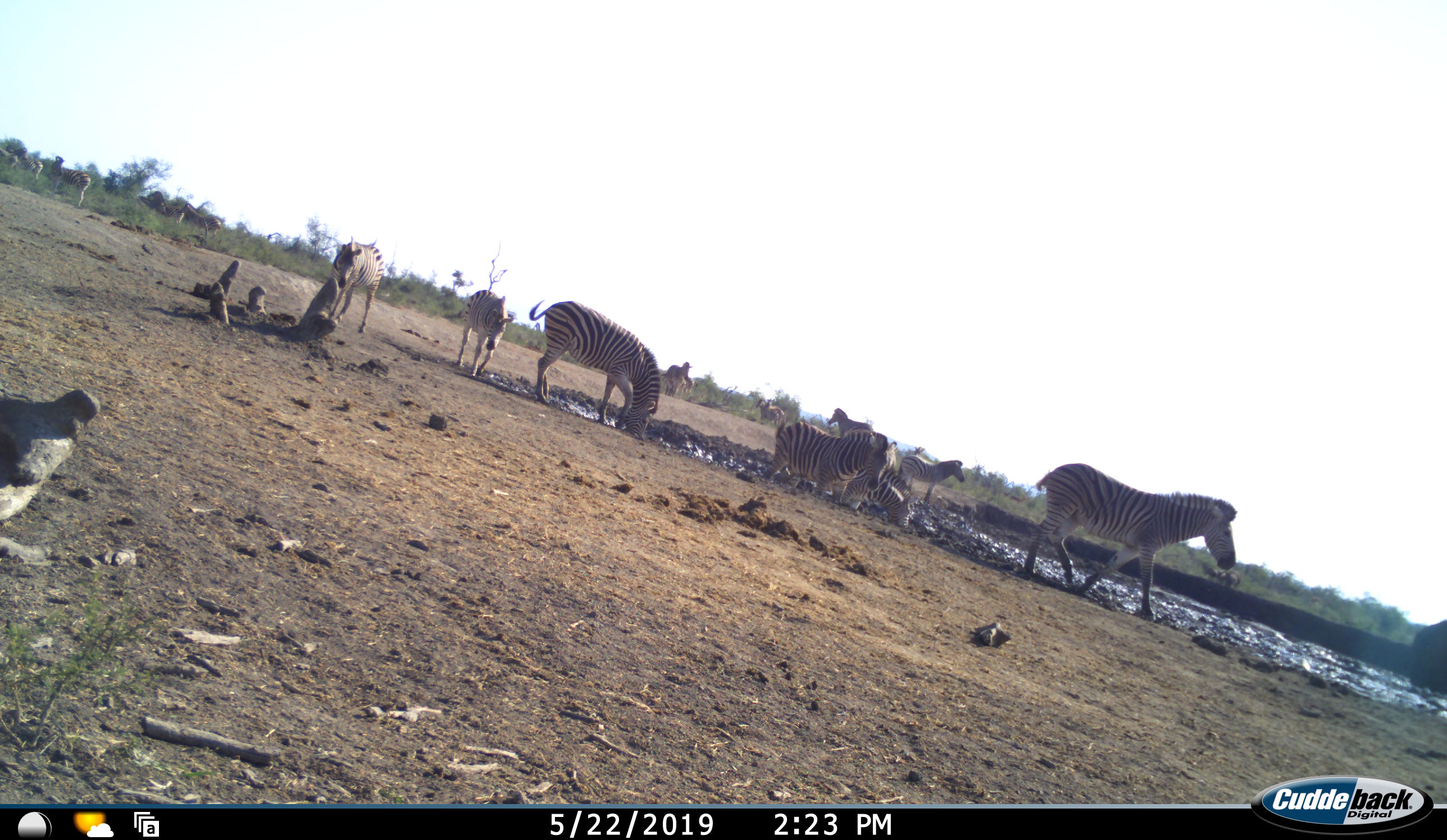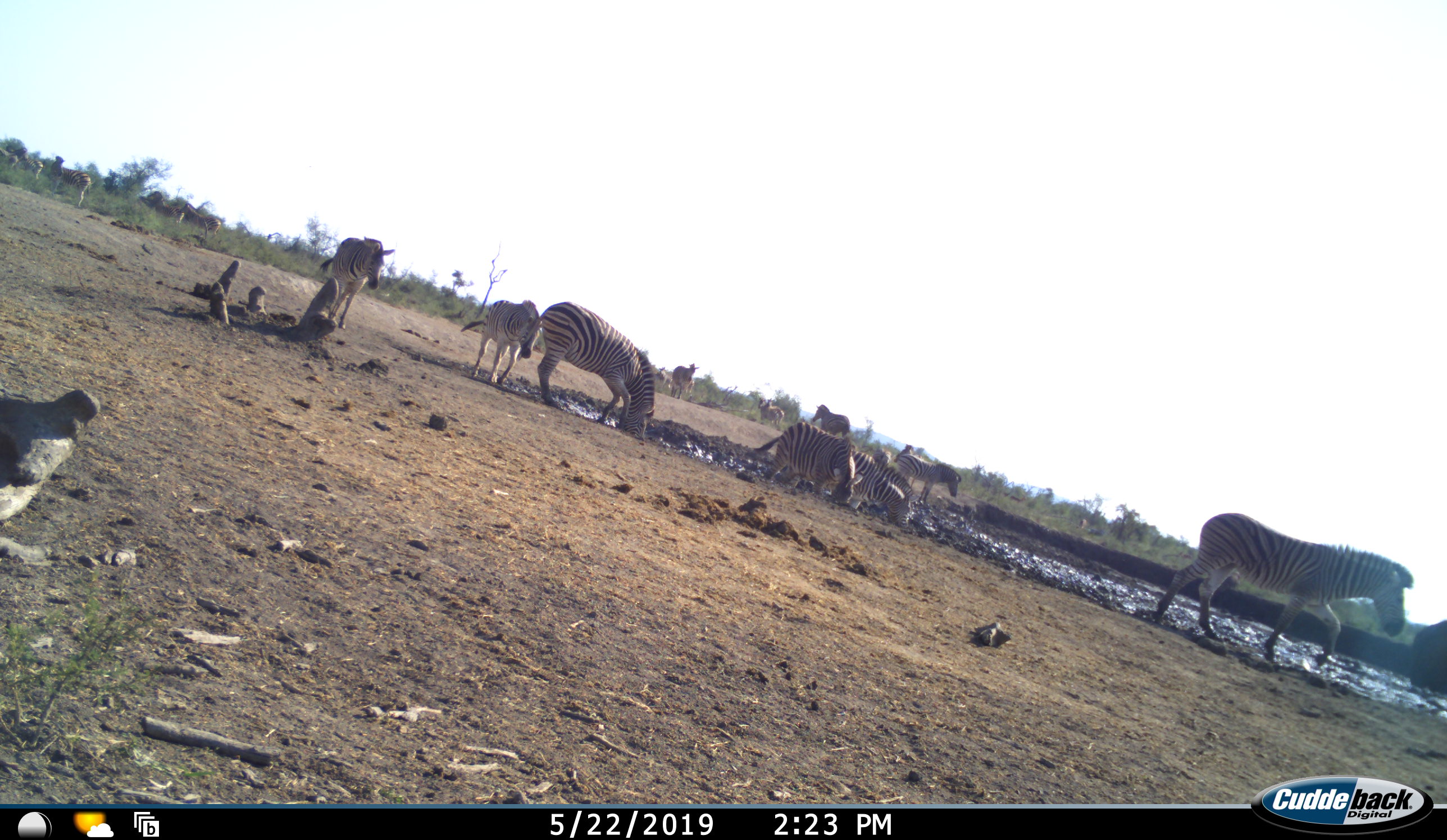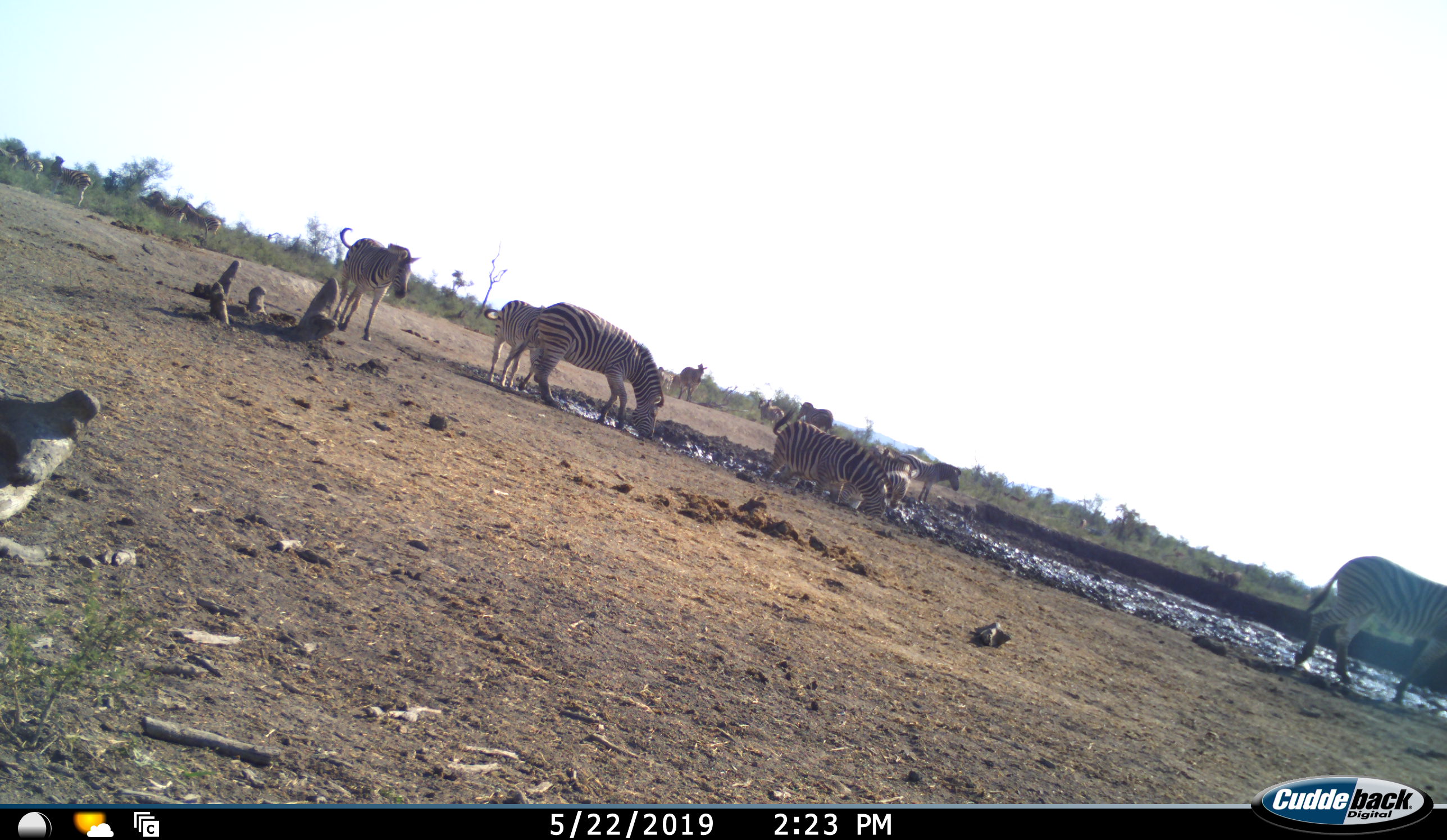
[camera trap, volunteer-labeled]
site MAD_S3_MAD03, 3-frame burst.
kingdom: Animalia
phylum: Chordata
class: Mammalia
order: Perissodactyla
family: Equidae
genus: Equus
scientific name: Equus quagga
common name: plains zebra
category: zebraplains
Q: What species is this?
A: Zebraplains (plains zebra) (Equus quagga).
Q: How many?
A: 11-50.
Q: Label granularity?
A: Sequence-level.